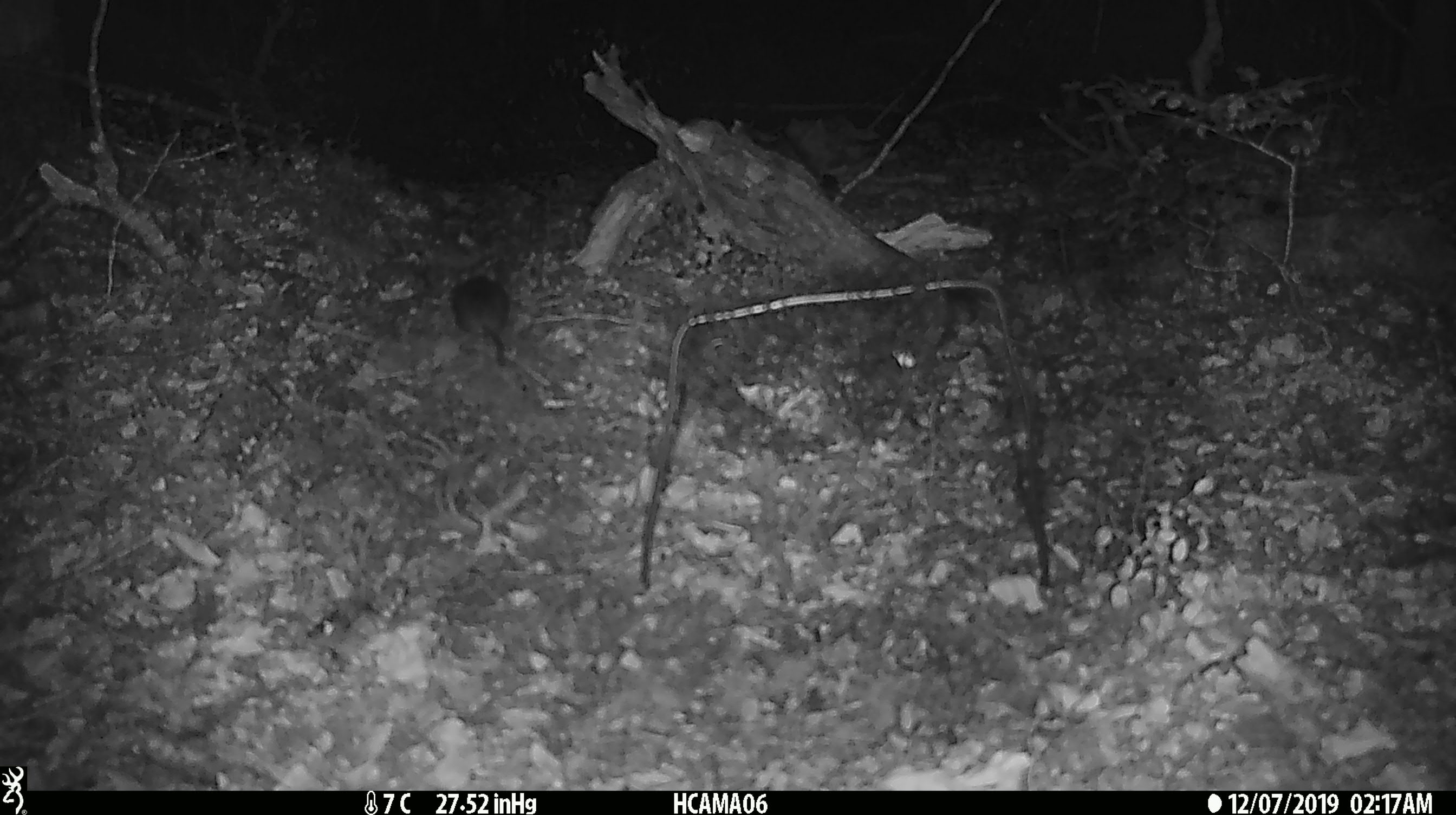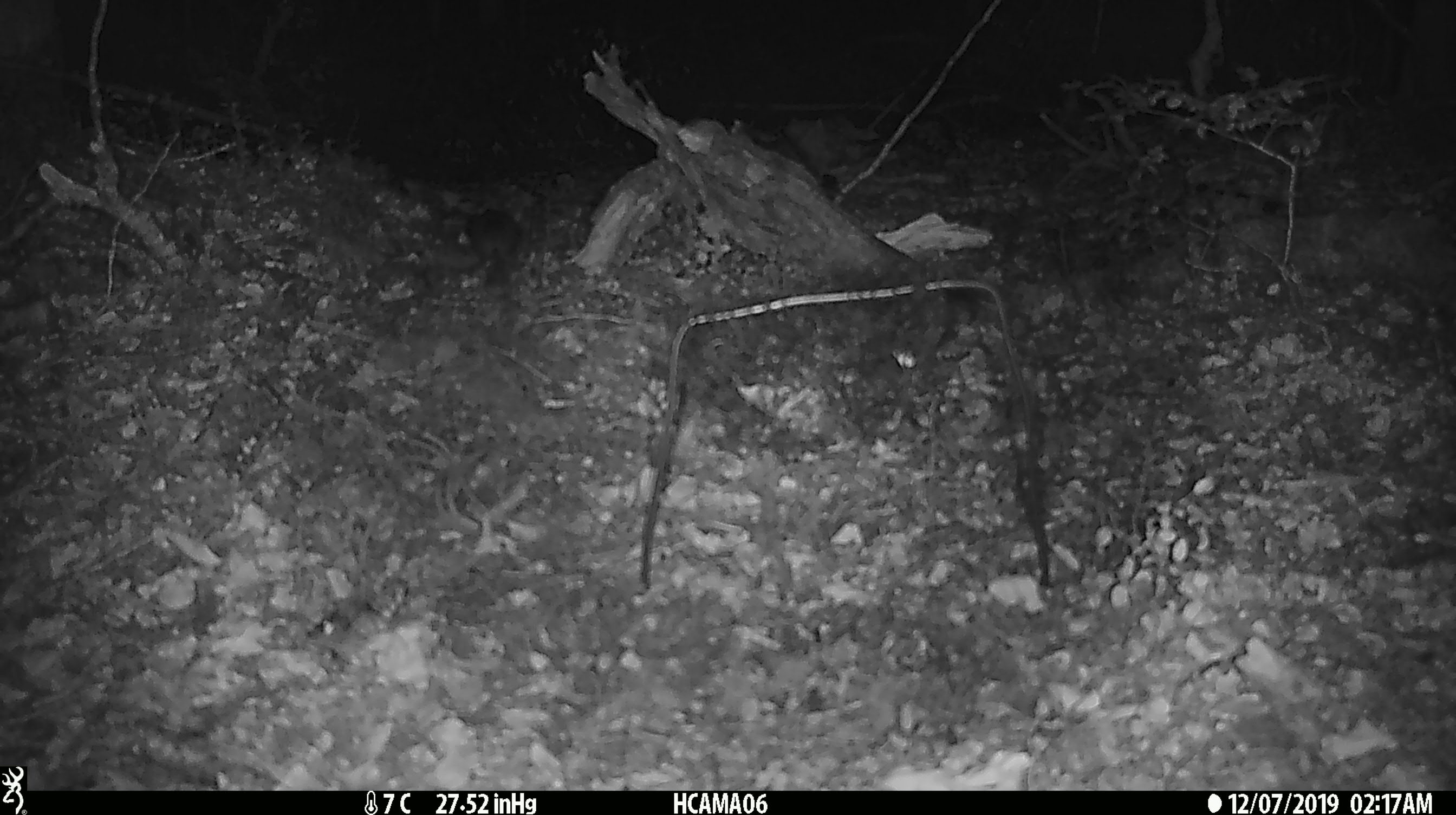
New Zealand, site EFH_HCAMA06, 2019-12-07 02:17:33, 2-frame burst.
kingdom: Animalia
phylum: Chordata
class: Mammalia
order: Rodentia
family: Muridae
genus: Mus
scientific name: Mus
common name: mouse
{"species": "mouse (Mus)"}